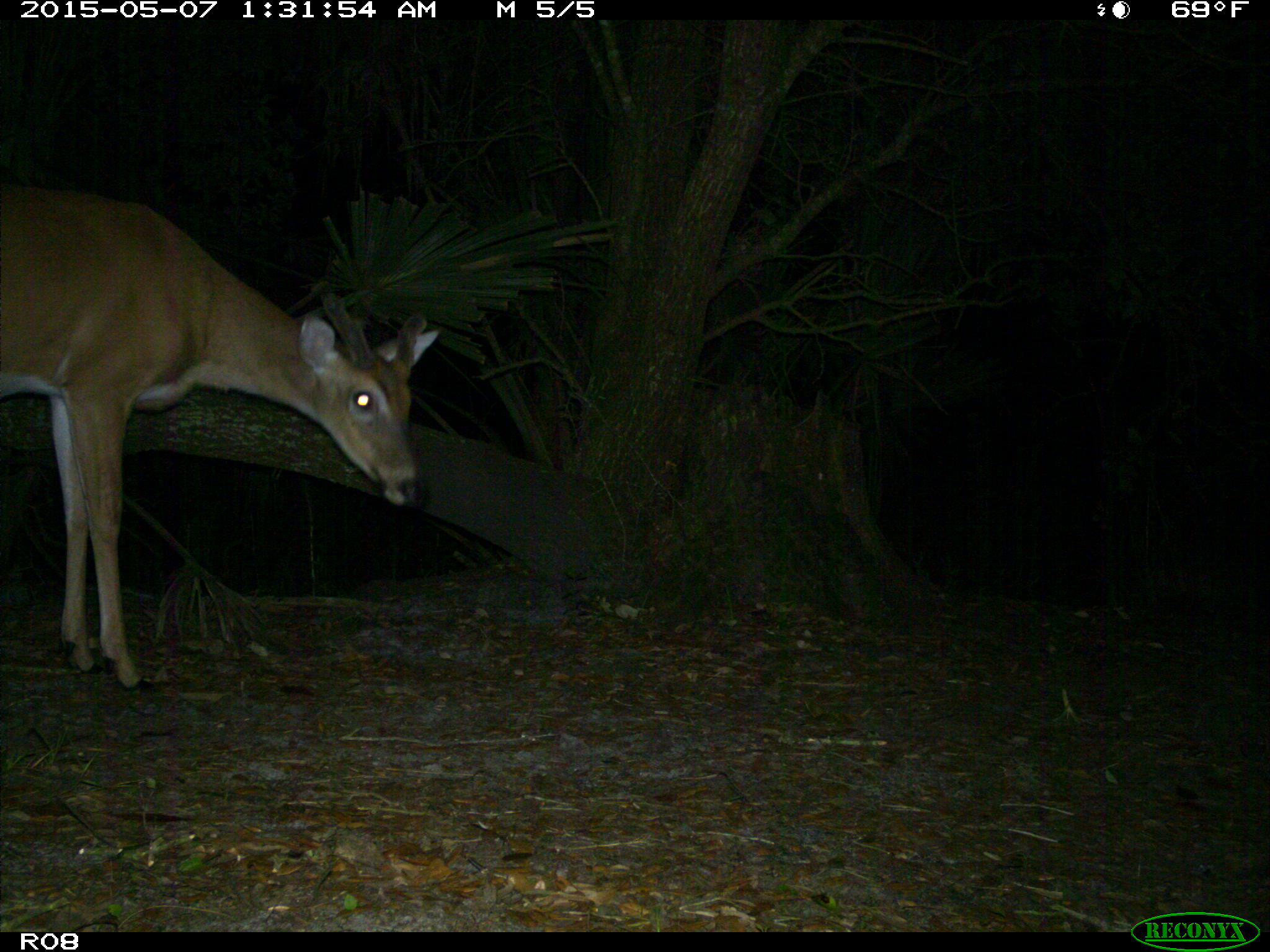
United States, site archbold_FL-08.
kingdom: Animalia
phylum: Chordata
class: Mammalia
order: Artiodactyla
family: Cervidae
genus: Odocoileus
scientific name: Odocoileus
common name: deer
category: unidentified deer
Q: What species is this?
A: Unidentified deer (deer) (Odocoileus).